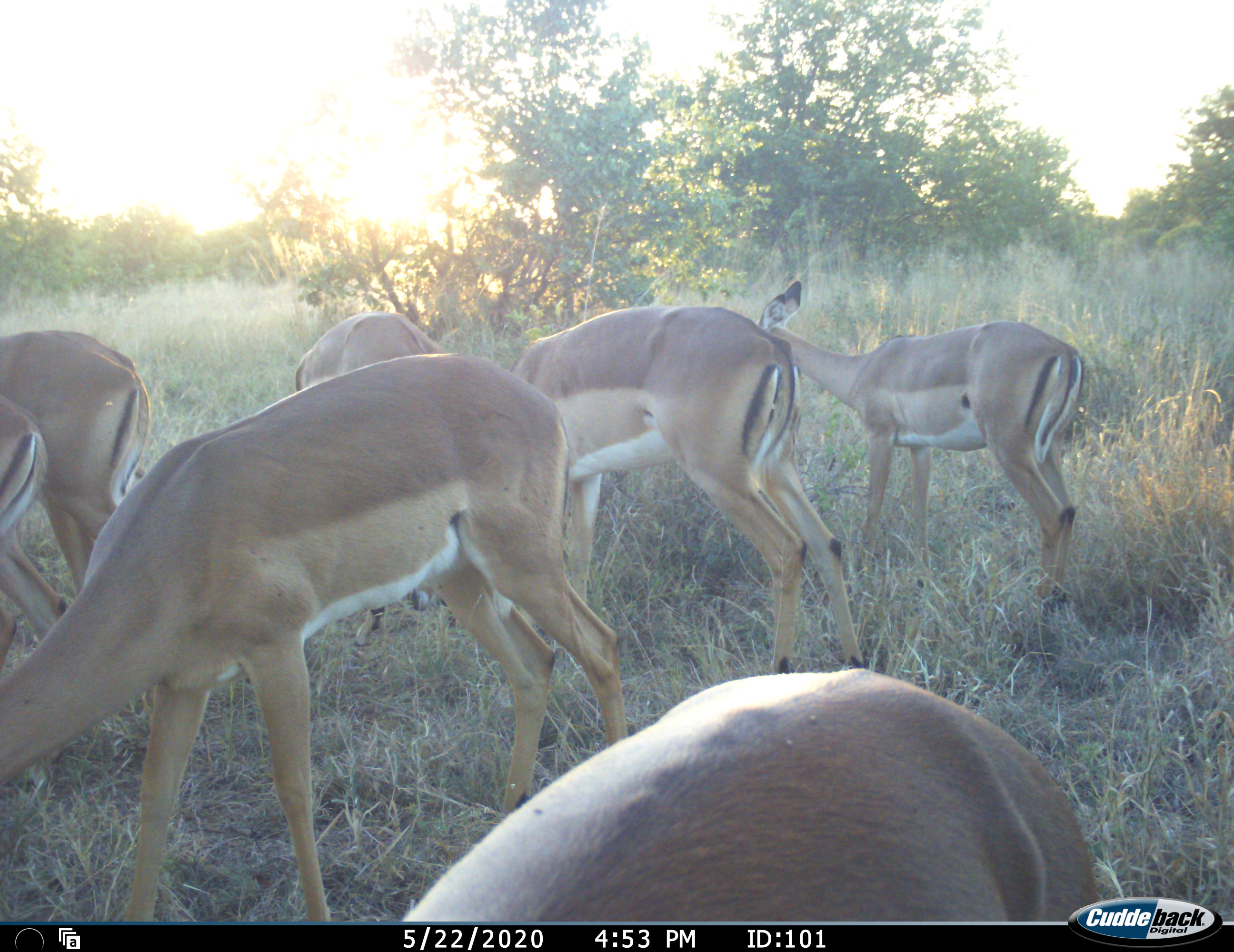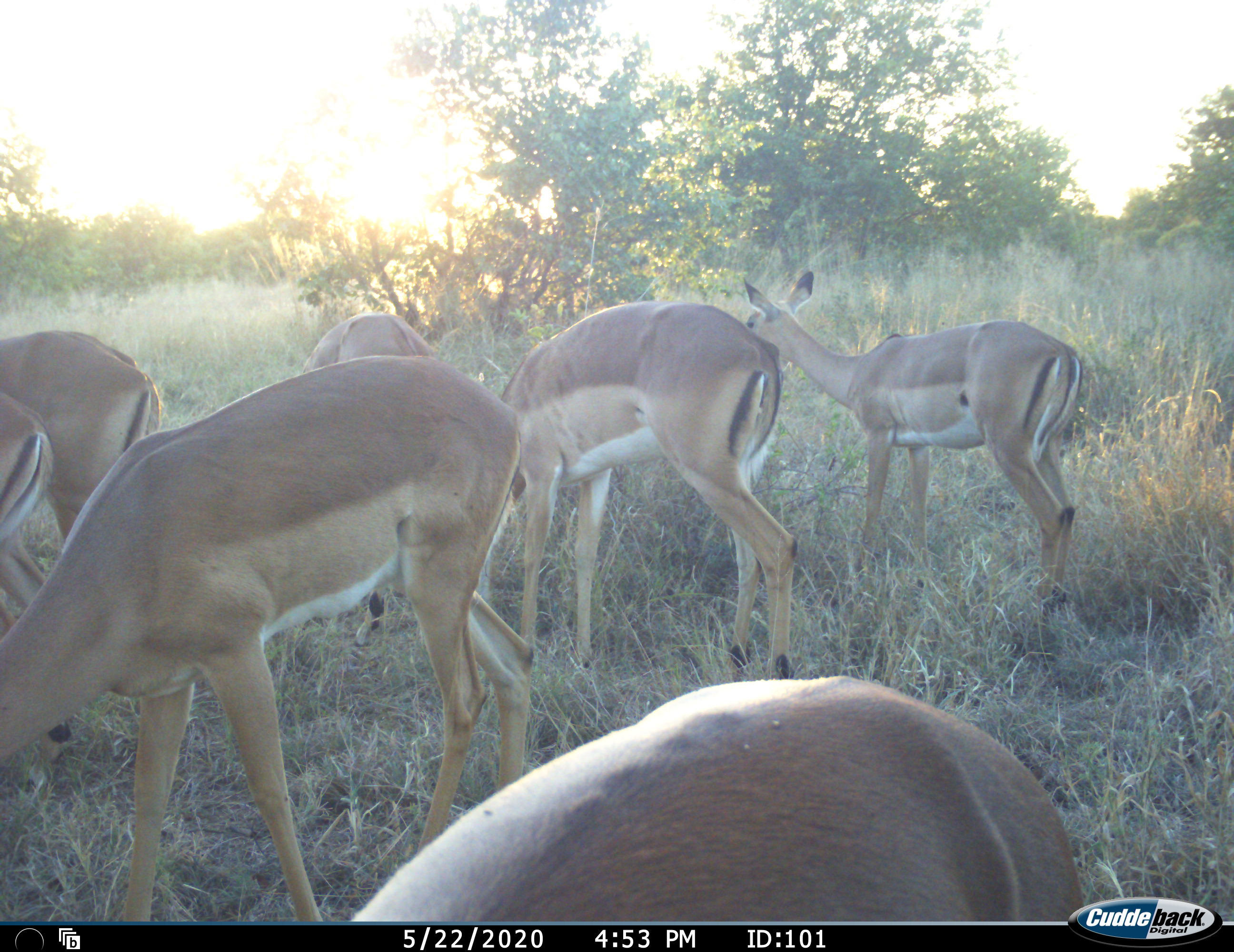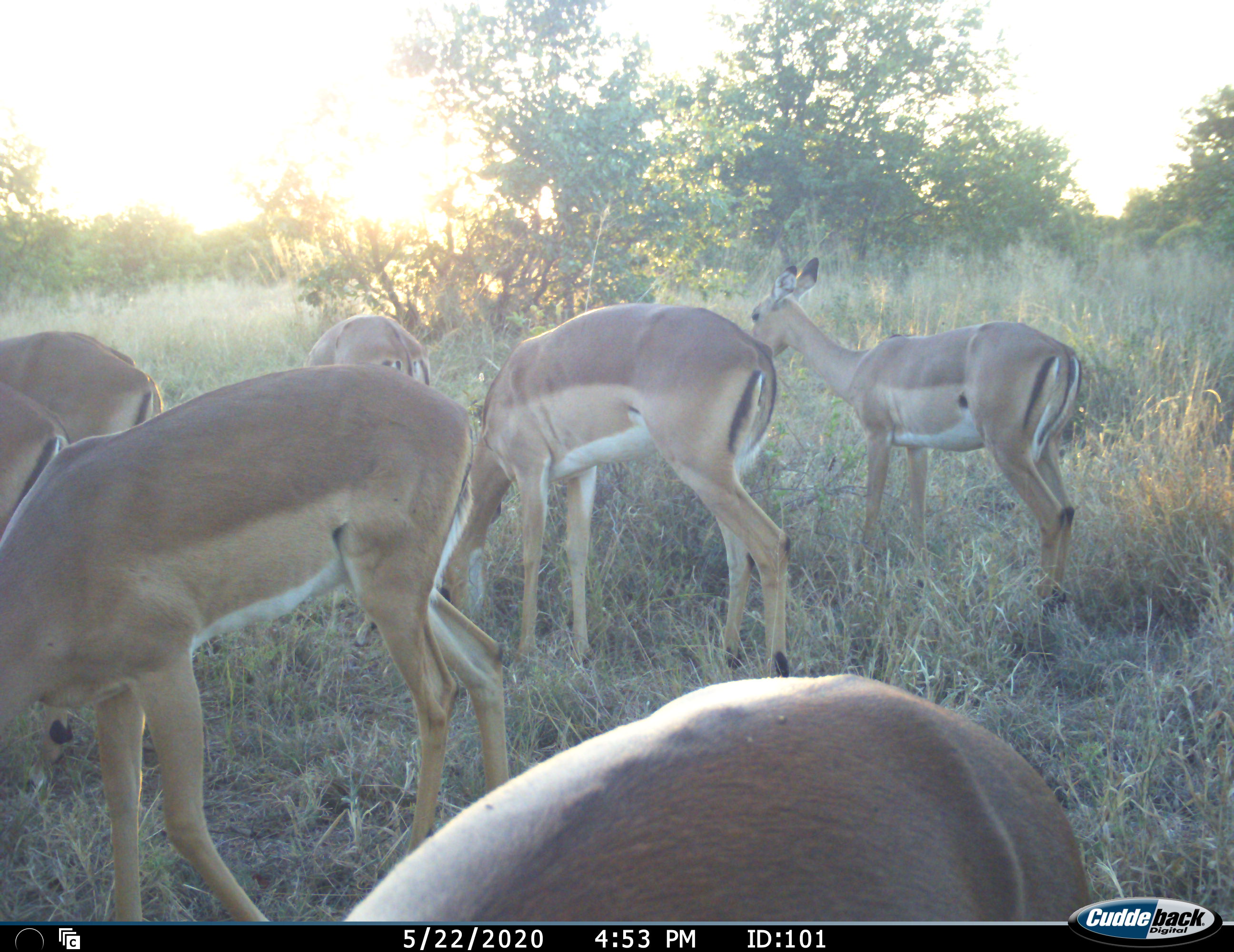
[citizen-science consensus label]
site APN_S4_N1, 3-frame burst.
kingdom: Animalia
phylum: Chordata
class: Mammalia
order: Artiodactyla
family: Bovidae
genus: Aepyceros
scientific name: Aepyceros melampus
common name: impala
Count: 7.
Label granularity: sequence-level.